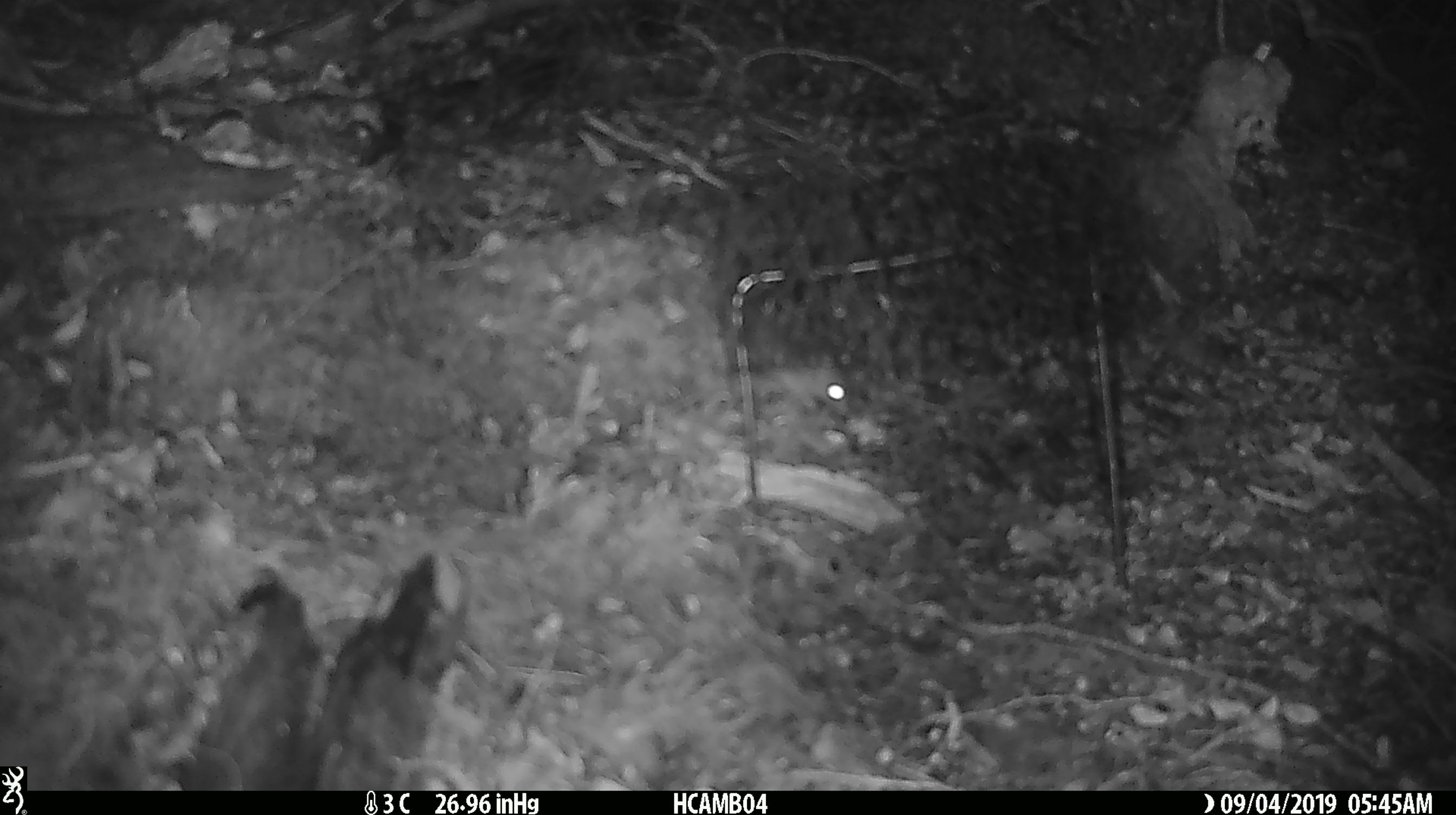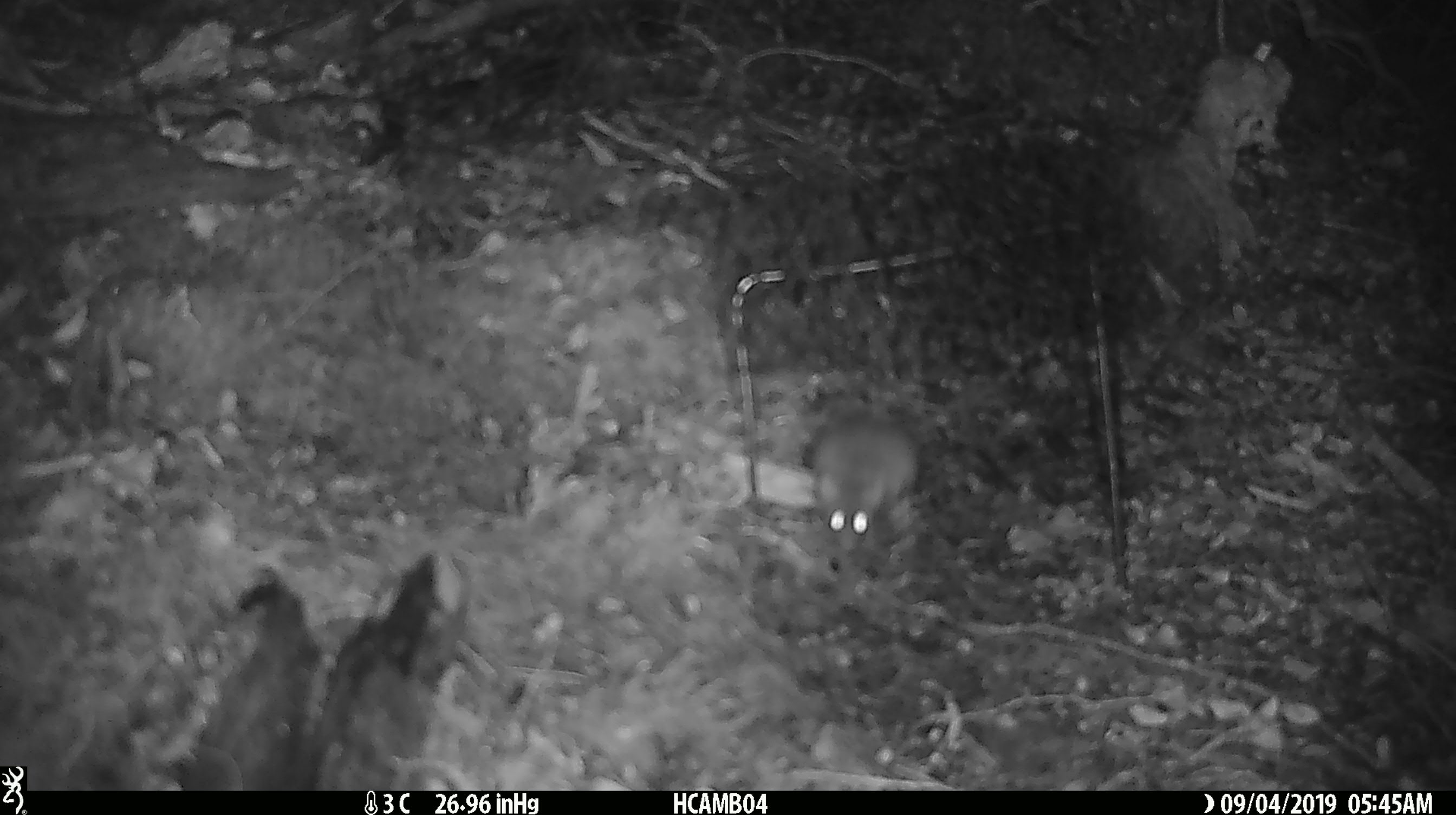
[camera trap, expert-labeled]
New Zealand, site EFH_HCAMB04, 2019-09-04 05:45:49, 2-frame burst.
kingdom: Animalia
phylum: Chordata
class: Mammalia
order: Rodentia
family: Muridae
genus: Mus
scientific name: Mus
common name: mouse